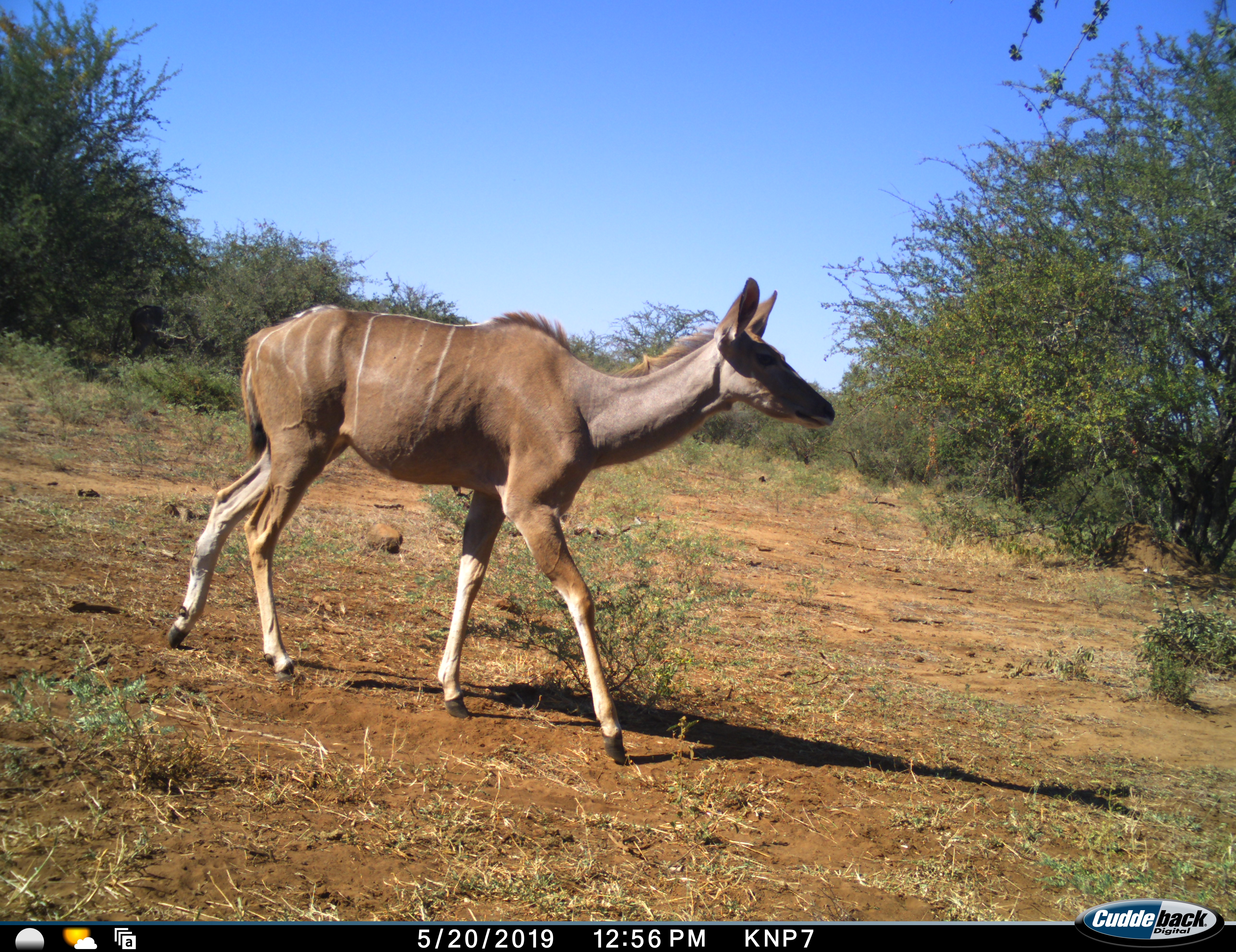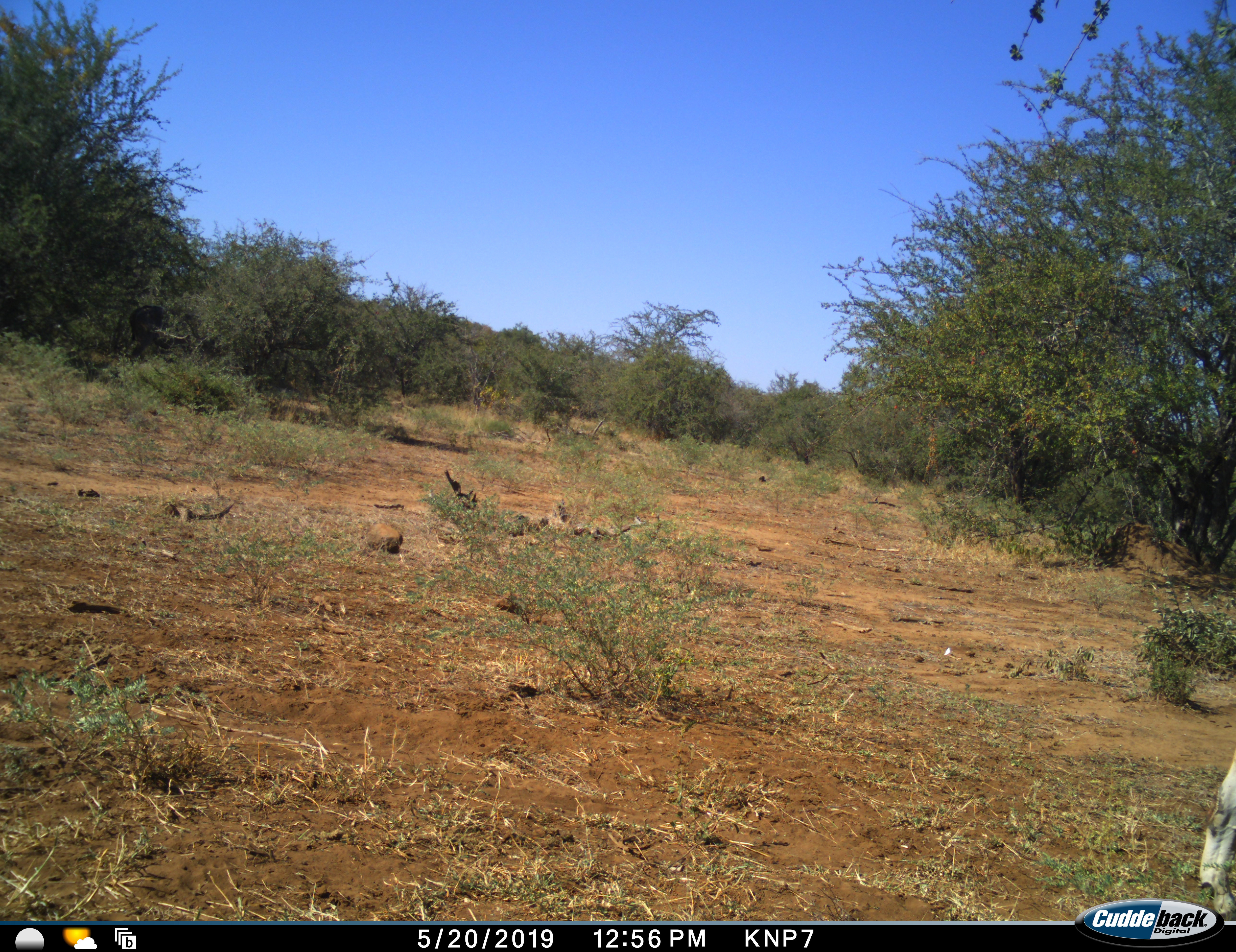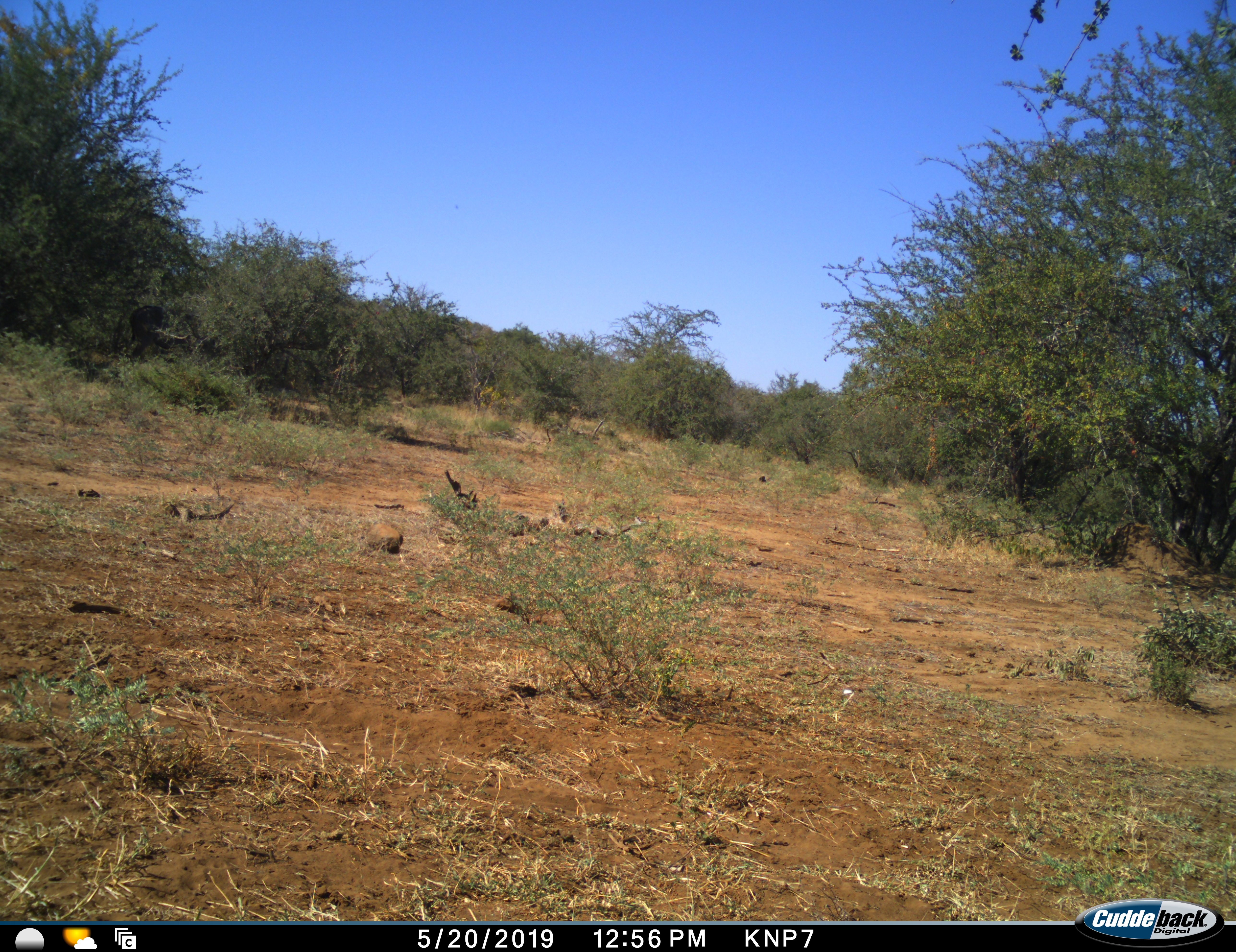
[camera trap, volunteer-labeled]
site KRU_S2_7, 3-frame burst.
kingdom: Animalia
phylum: Chordata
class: Mammalia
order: Artiodactyla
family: Bovidae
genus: Tragelaphus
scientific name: Tragelaphus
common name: kudu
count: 1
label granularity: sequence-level